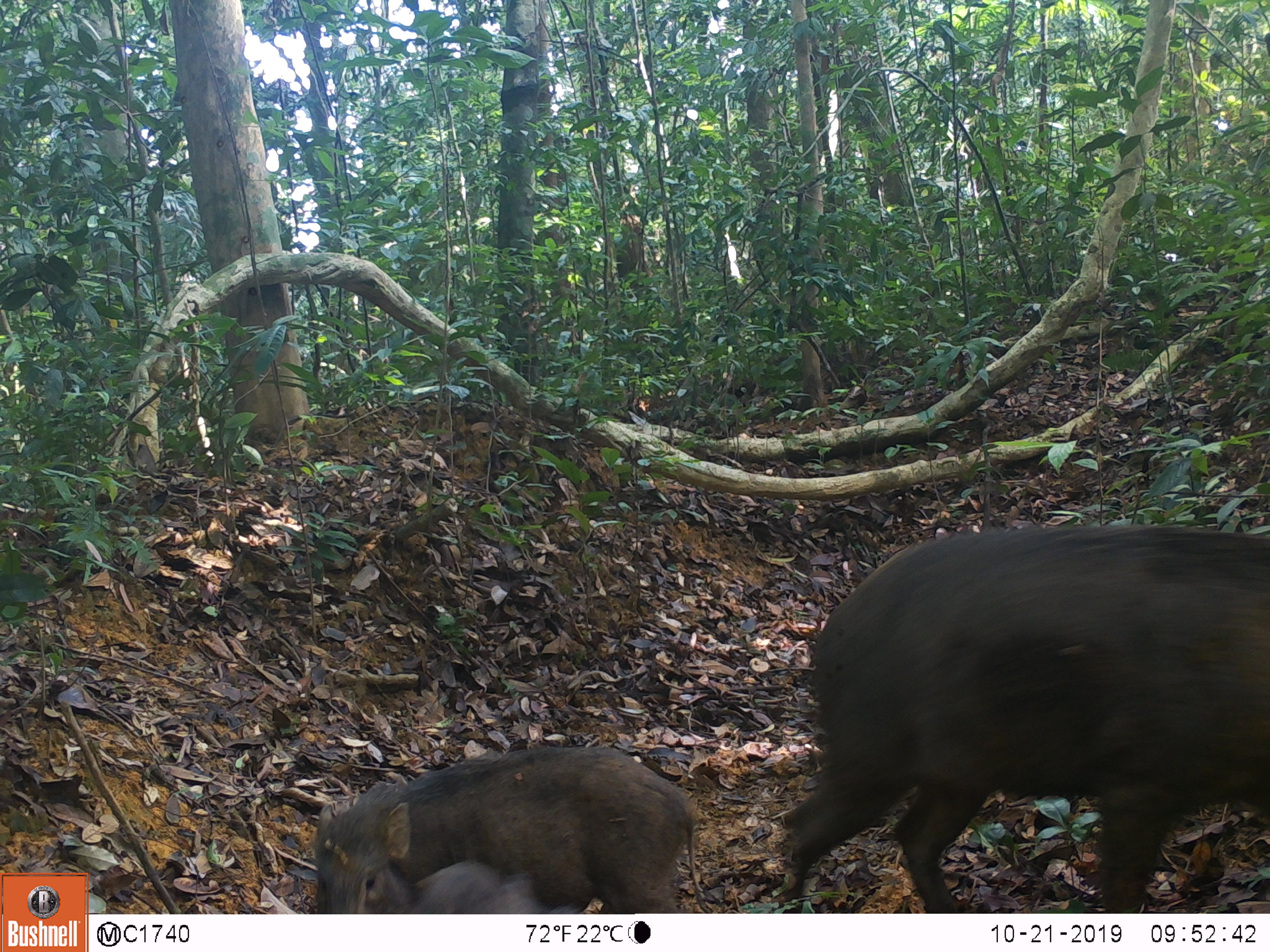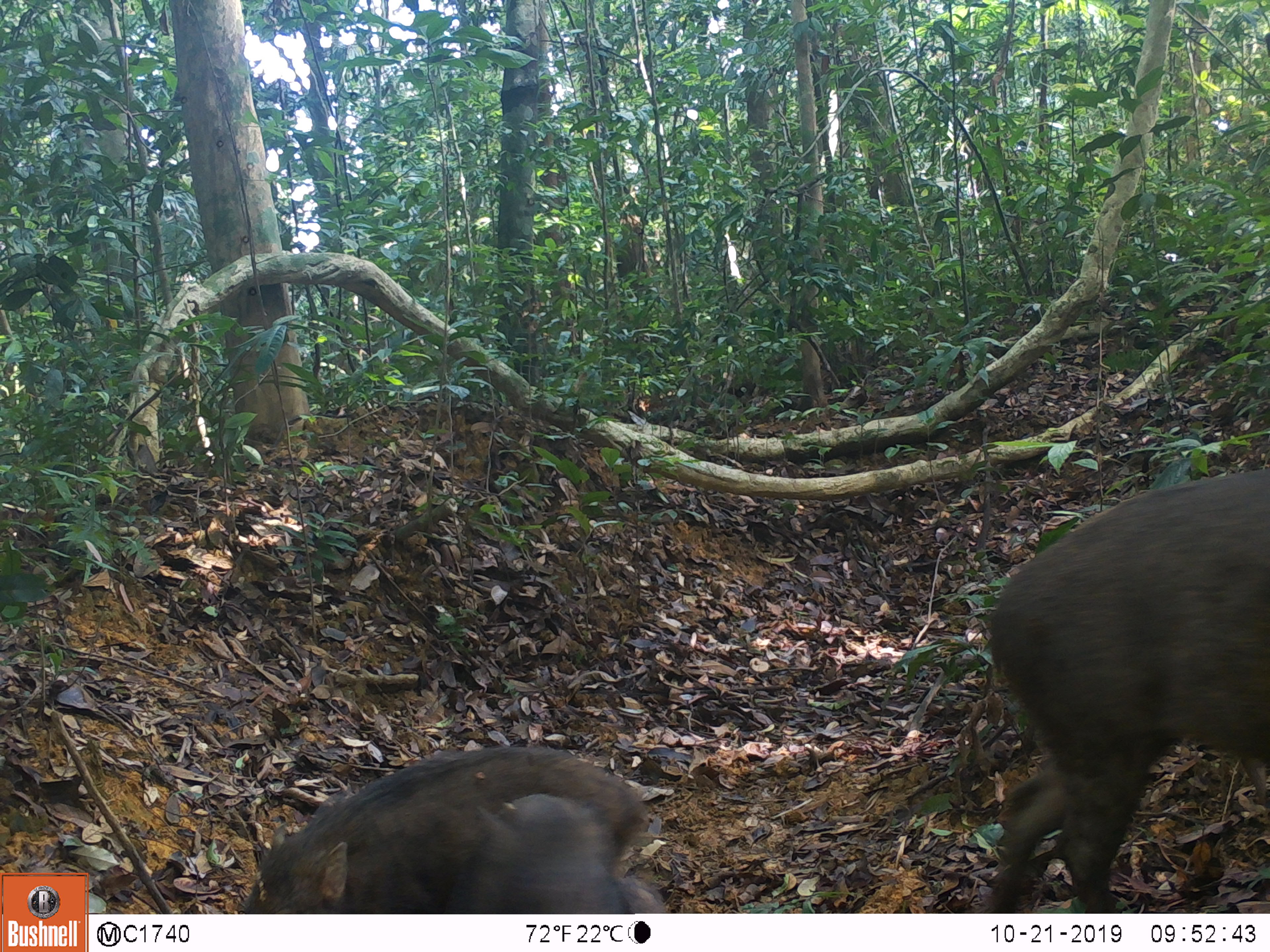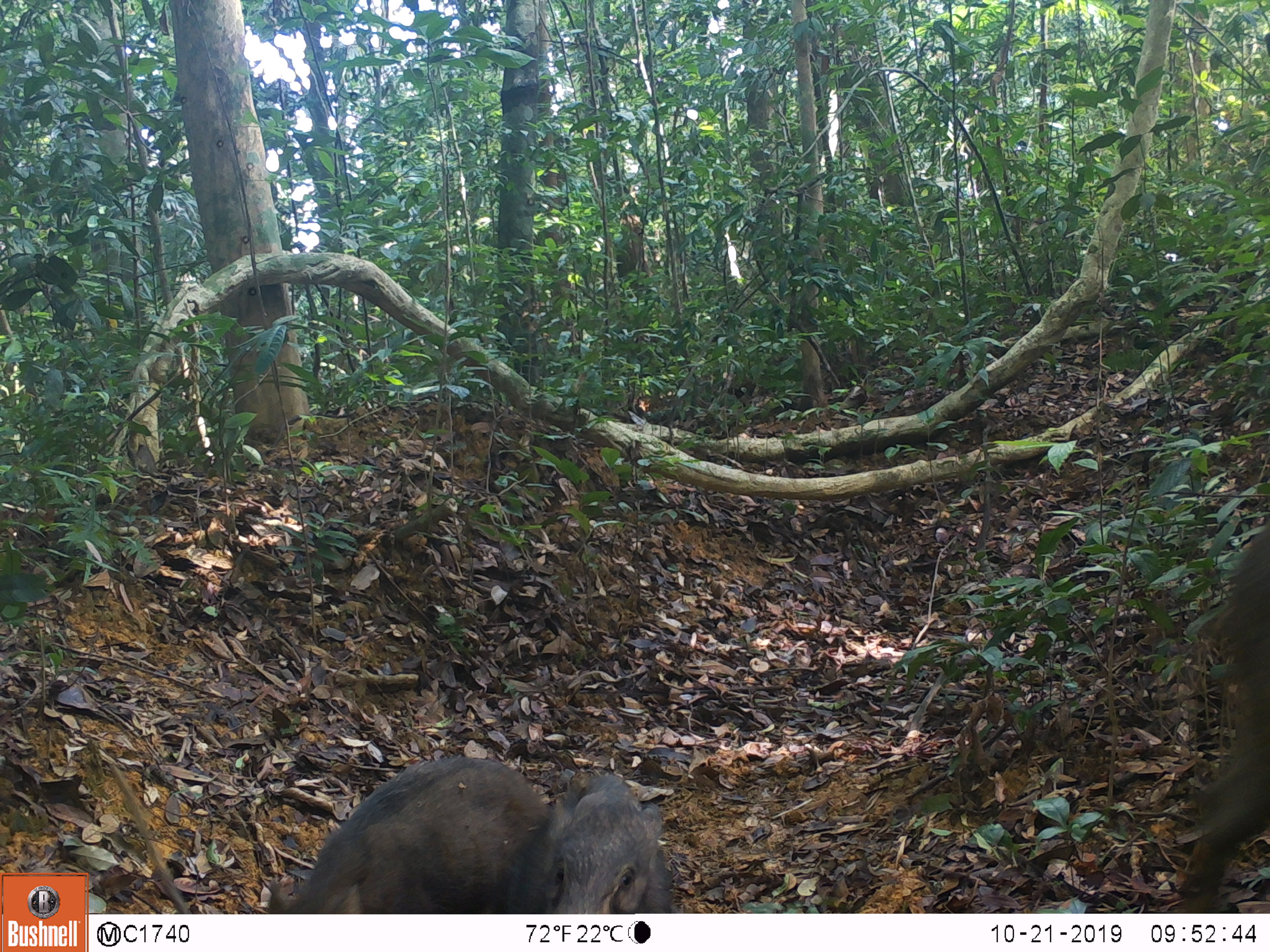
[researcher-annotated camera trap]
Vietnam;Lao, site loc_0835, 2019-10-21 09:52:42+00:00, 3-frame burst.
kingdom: Animalia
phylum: Chordata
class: Mammalia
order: Artiodactyla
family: Suidae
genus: Sus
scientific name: Sus scrofa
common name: eurasian wild pig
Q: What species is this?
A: Eurasian wild pig (Sus scrofa).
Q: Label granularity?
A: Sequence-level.